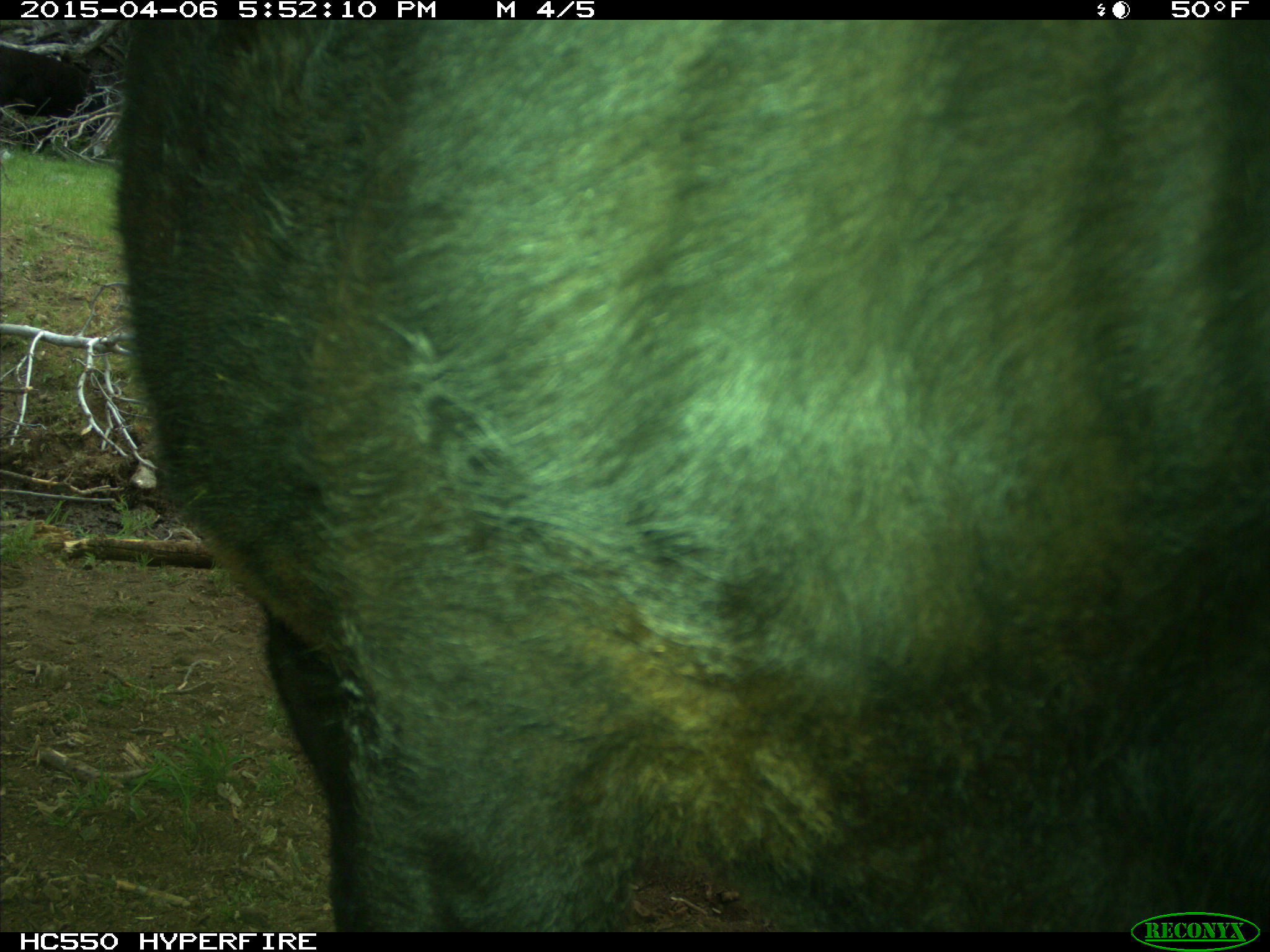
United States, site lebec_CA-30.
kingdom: Animalia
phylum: Chordata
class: Mammalia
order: Artiodactyla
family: Bovidae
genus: Bos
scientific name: Bos taurus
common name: domestic cow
Bos taurus (domestic cow).